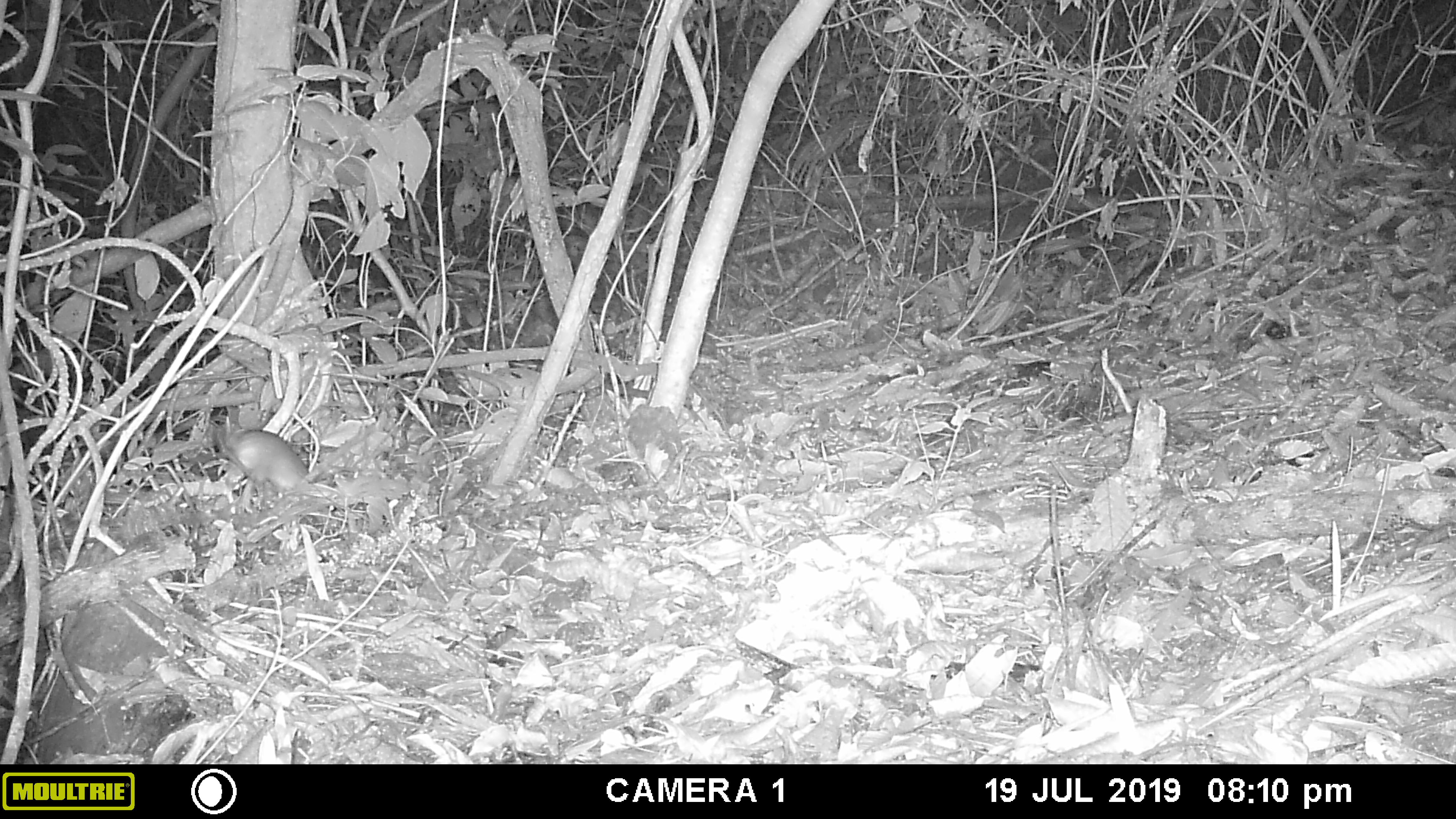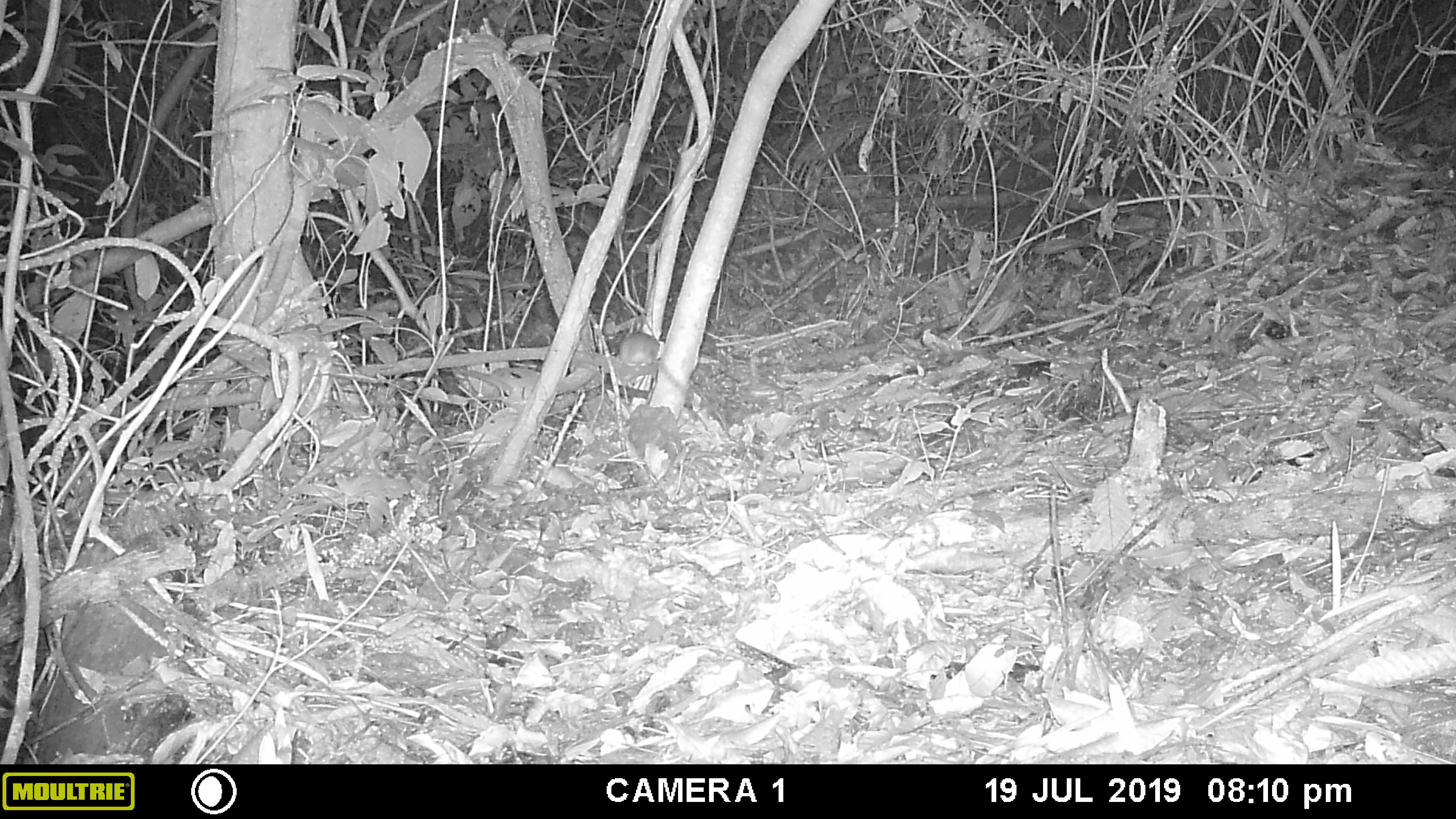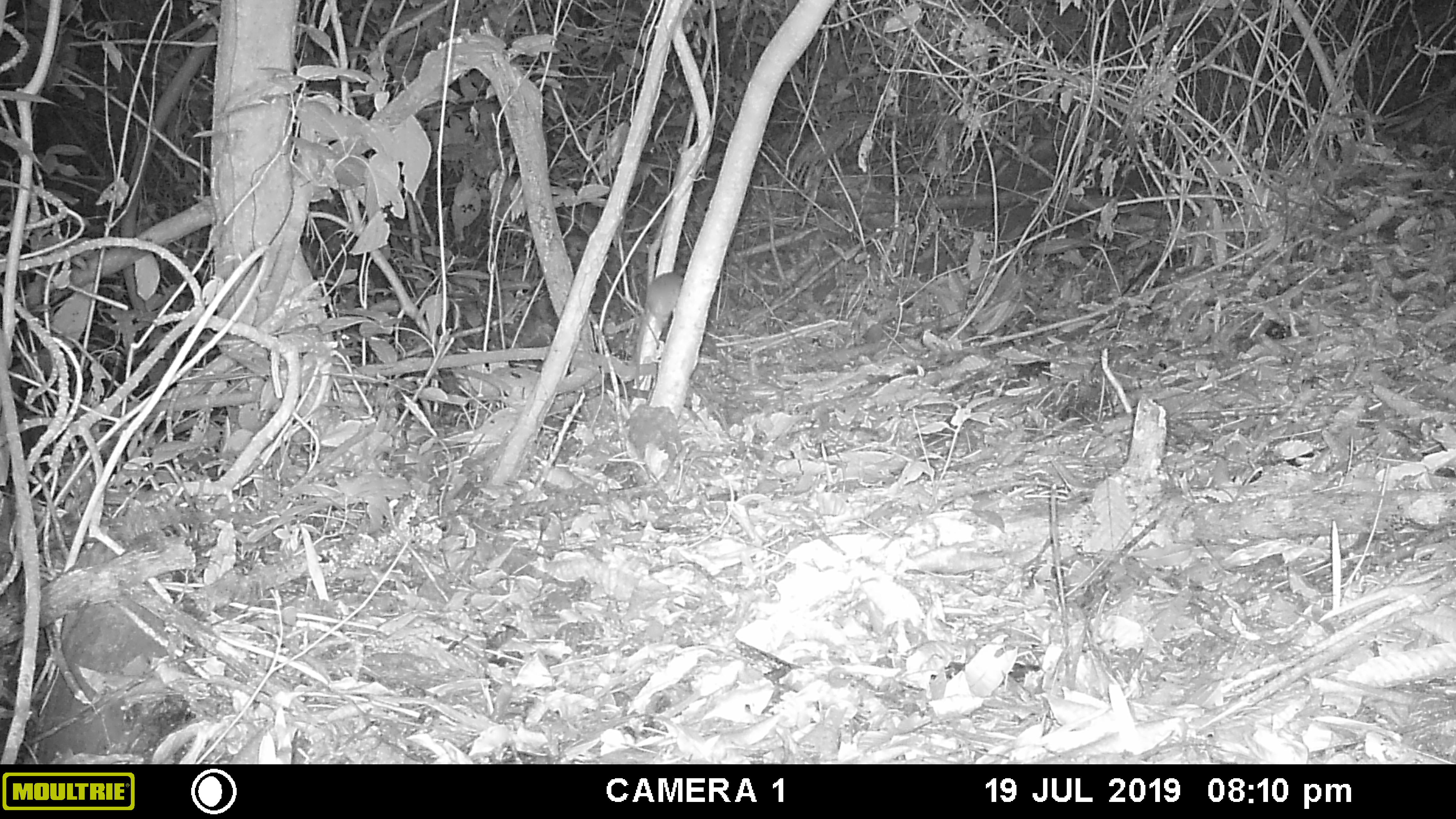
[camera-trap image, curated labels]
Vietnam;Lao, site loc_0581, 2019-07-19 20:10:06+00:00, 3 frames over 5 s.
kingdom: Animalia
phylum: Chordata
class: Mammalia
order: Rodentia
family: Muridae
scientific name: Muridae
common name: old-world mice and rats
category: unidentified murid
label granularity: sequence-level